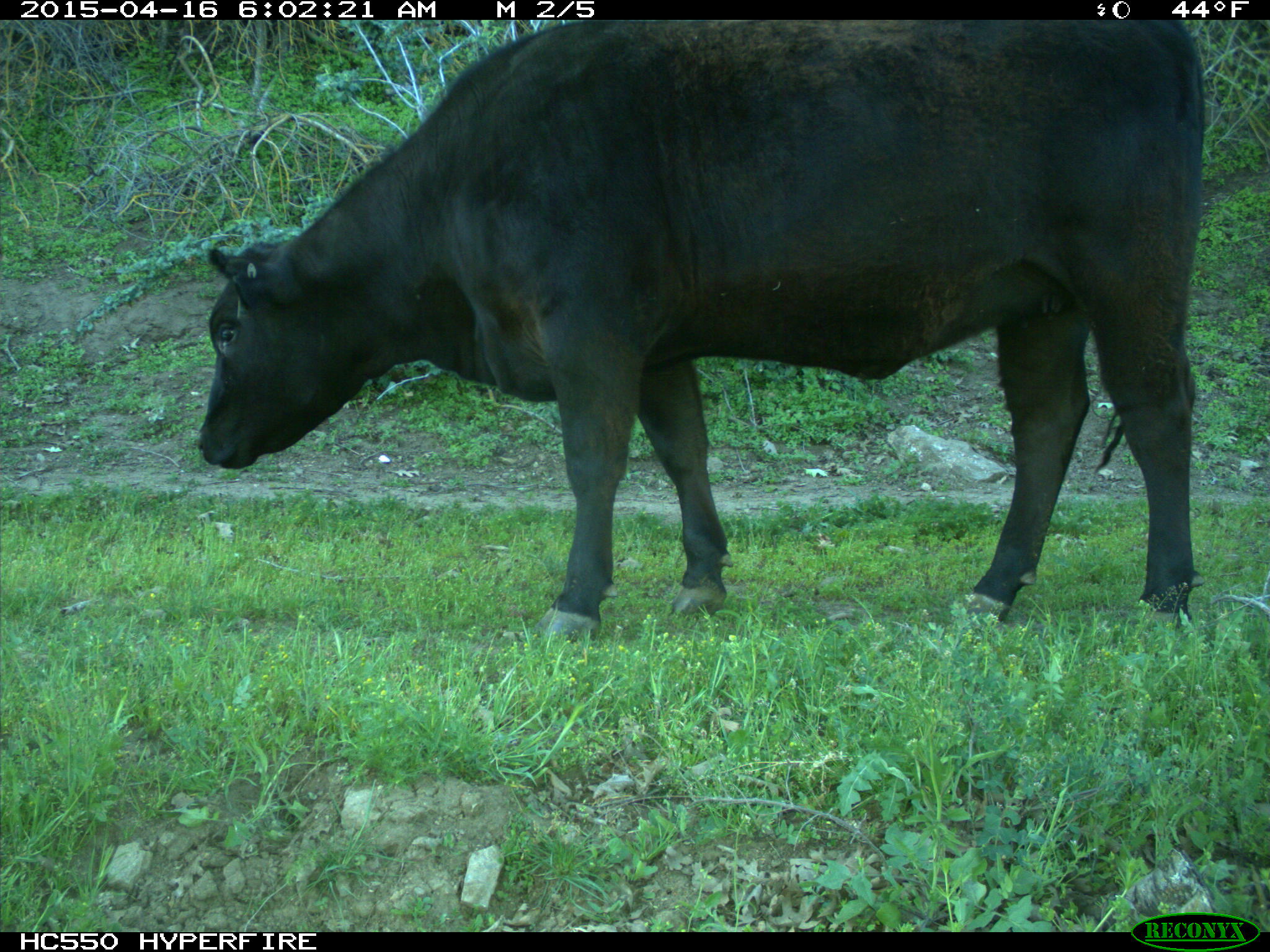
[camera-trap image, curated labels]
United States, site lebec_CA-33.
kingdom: Animalia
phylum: Chordata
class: Mammalia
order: Artiodactyla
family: Bovidae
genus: Bos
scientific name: Bos taurus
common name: domestic cow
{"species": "Bos taurus (domestic cow)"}